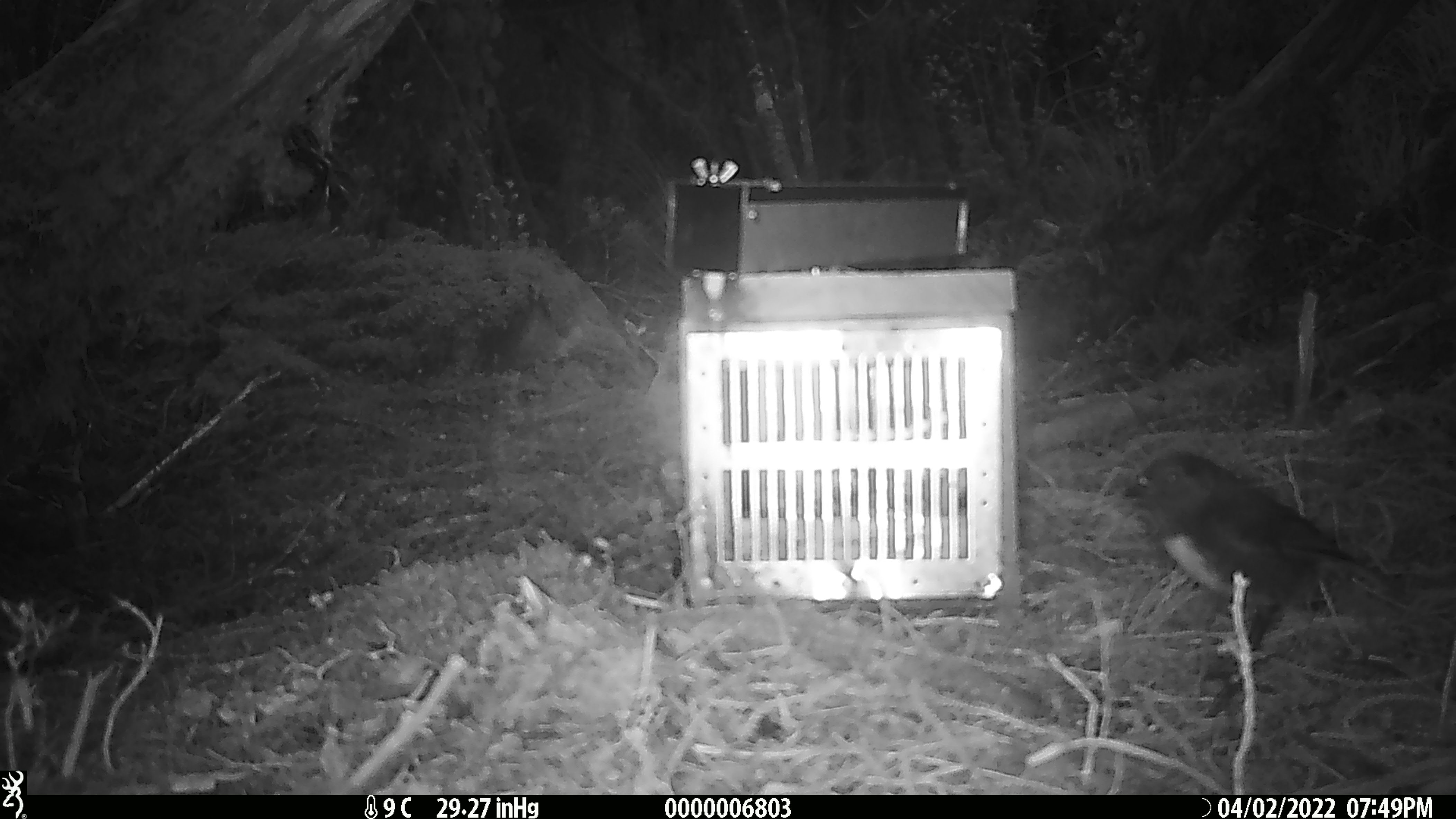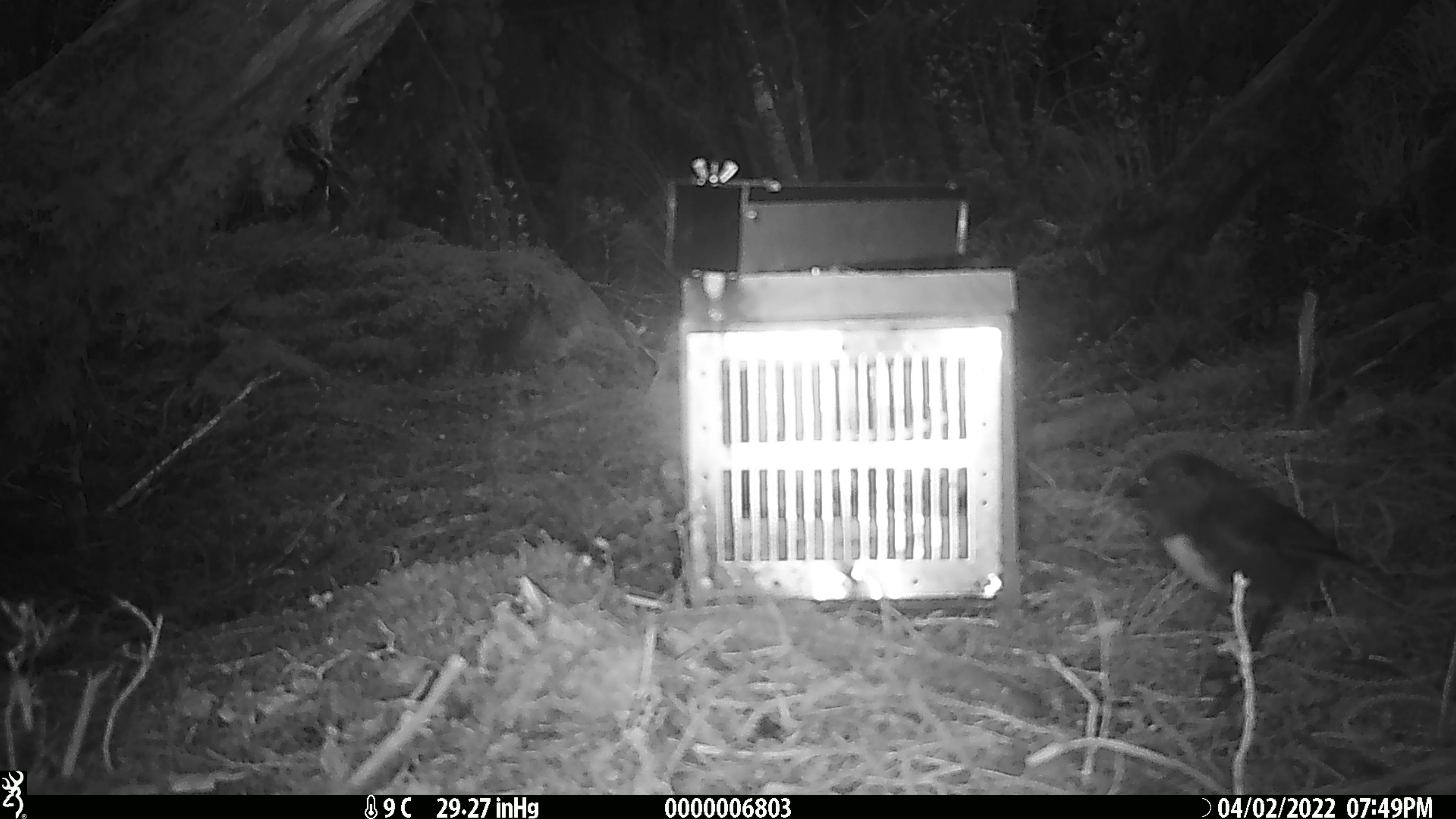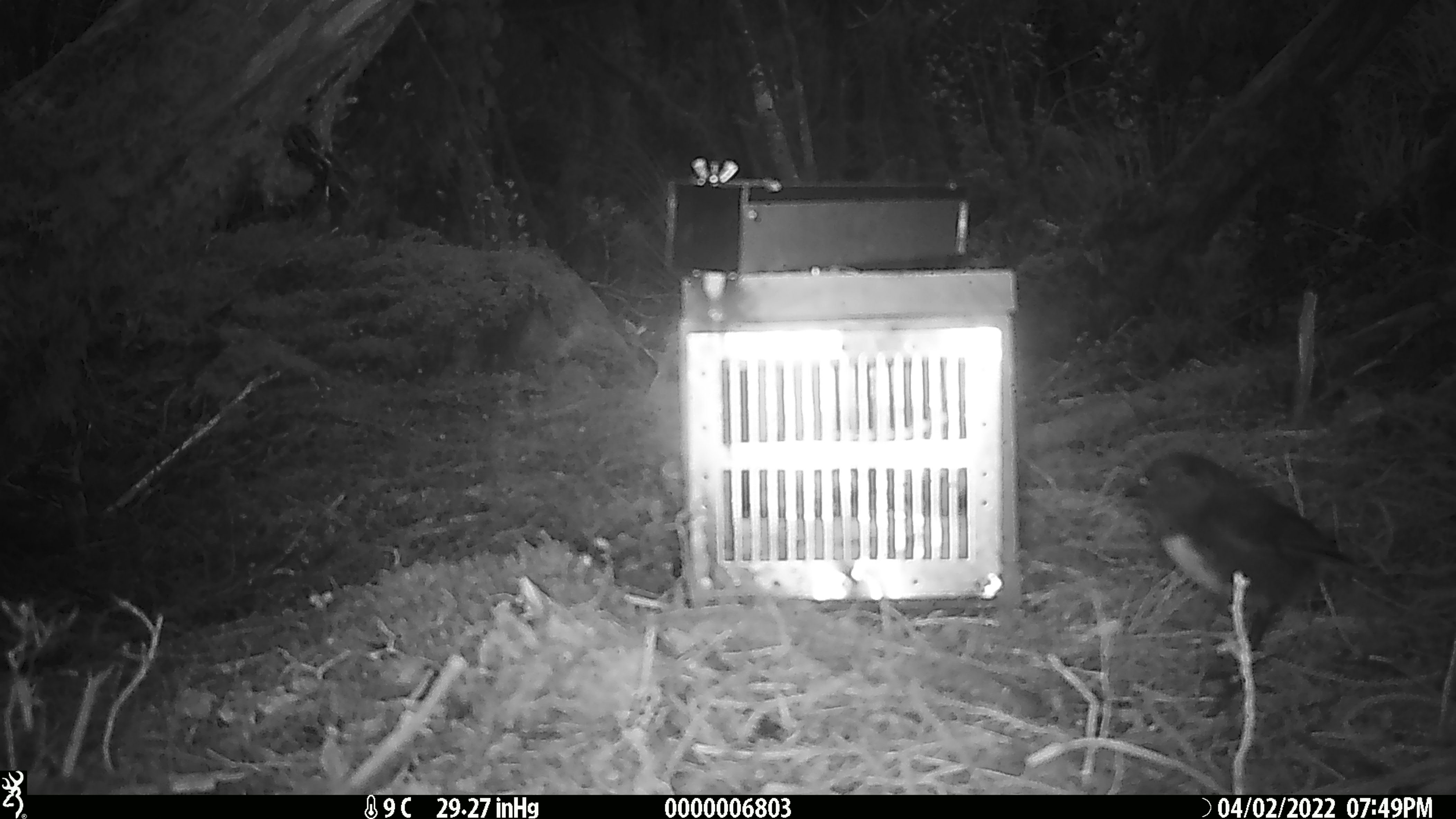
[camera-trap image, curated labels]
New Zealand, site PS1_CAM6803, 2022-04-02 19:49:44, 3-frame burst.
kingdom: Animalia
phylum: Chordata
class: Aves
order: Passeriformes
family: Petroicidae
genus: Petroica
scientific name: Petroica australis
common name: new zealand robin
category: robin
Robin (new zealand robin) (Petroica australis).